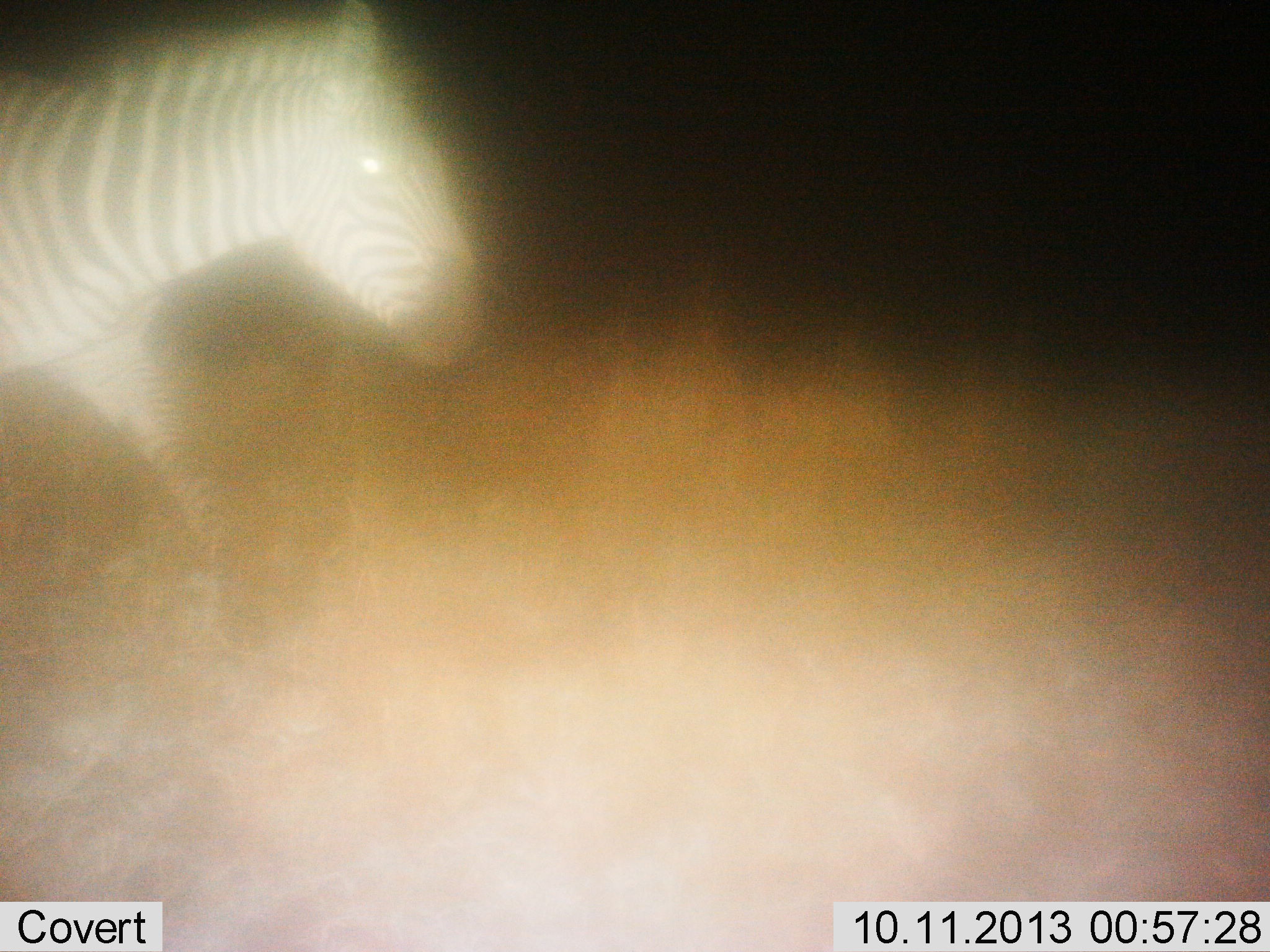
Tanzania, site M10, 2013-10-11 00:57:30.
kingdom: Animalia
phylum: Chordata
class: Mammalia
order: Perissodactyla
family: Equidae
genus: Equus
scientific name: Equus quagga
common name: plains zebra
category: zebra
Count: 1.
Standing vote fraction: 12%.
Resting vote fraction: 0%.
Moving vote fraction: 88%.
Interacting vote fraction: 0%.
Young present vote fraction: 0%.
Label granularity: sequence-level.